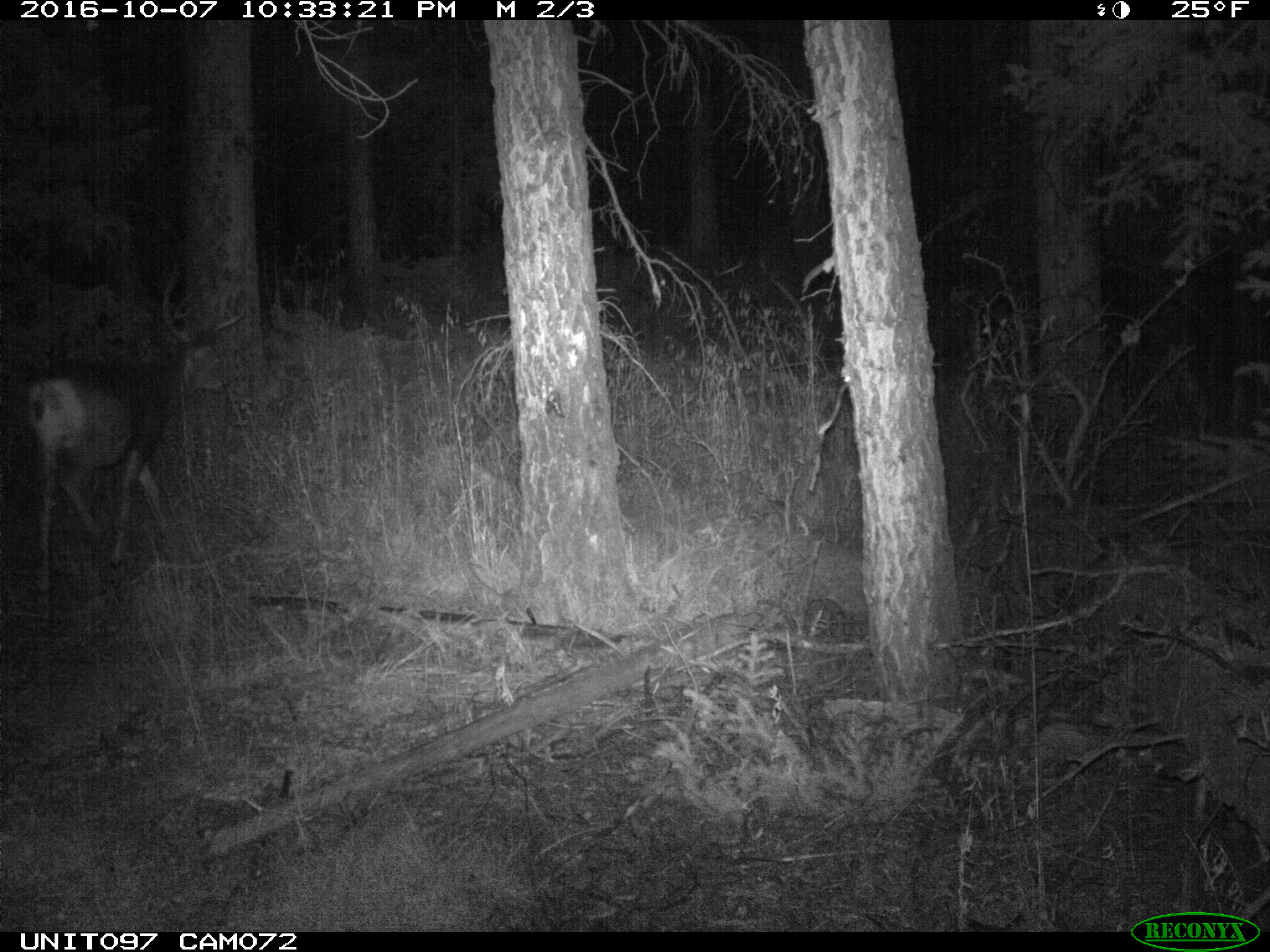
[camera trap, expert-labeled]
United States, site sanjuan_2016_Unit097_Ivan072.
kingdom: Animalia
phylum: Chordata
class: Mammalia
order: Artiodactyla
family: Cervidae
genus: Odocoileus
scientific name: Odocoileus hemionus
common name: mule deer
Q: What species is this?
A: Odocoileus hemionus (mule deer).